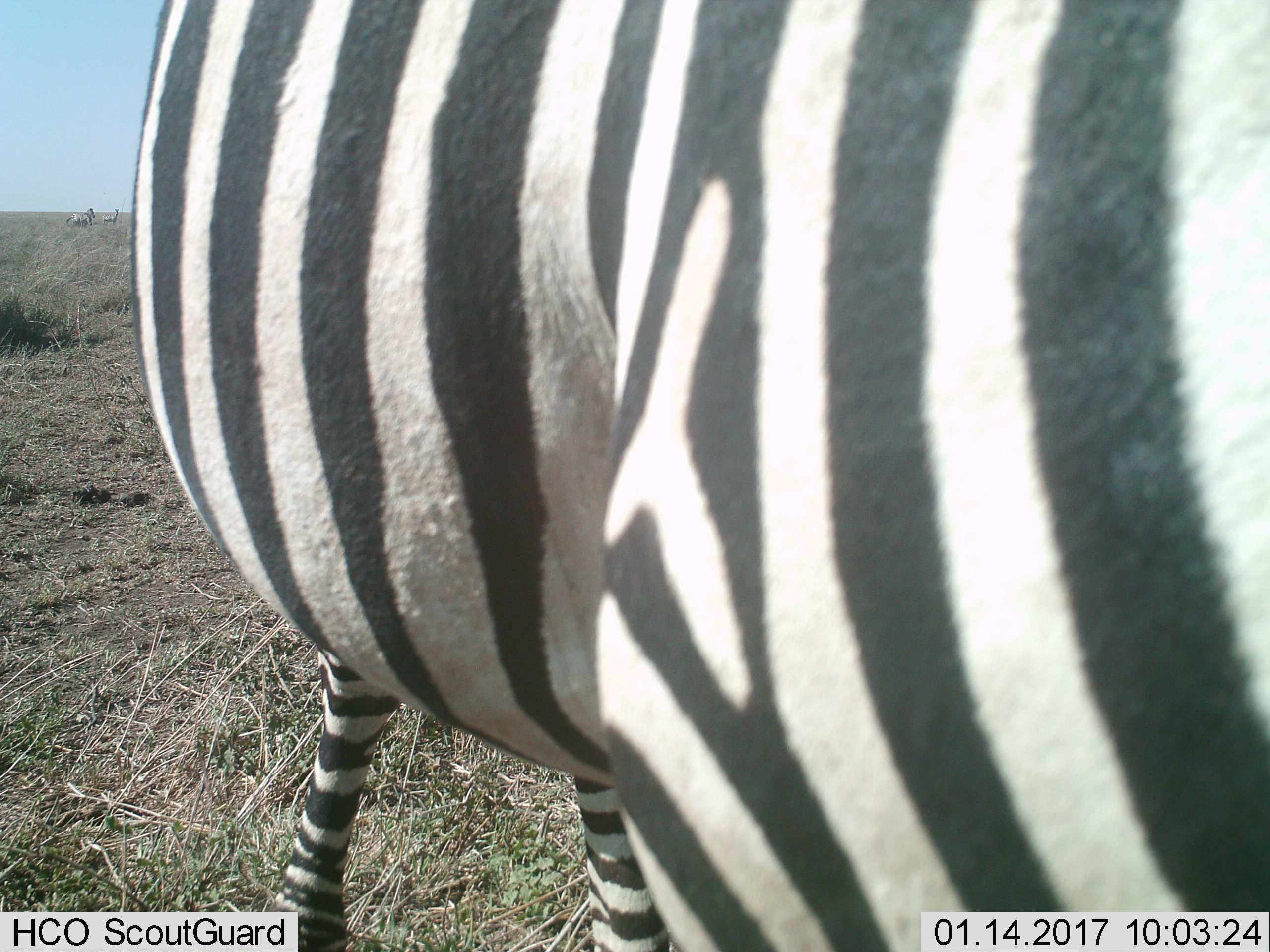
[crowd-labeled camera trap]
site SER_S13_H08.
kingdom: Animalia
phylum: Chordata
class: Mammalia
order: Perissodactyla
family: Equidae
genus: Equus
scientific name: Equus quagga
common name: plains zebra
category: zebraplains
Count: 3.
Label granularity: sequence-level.